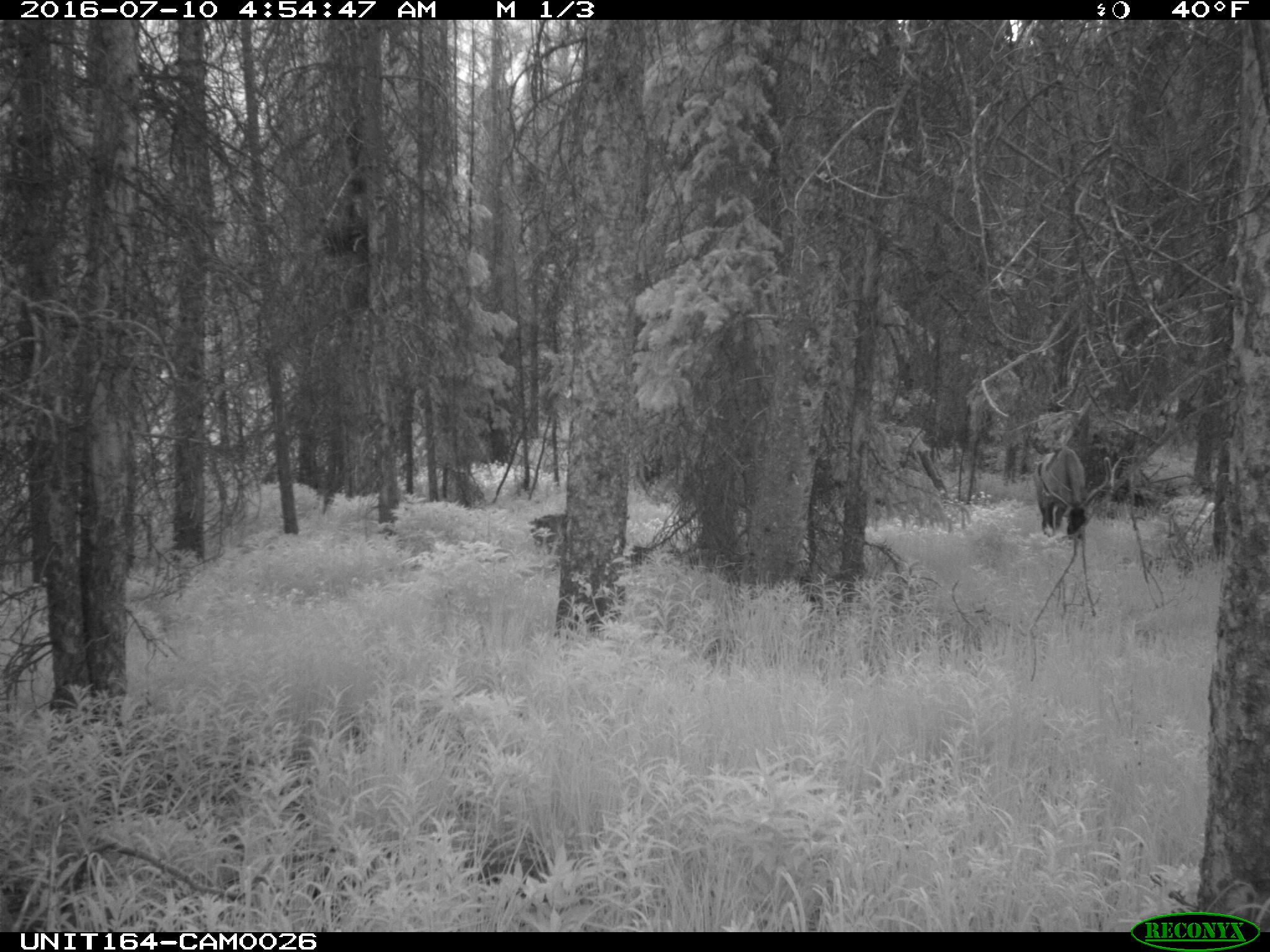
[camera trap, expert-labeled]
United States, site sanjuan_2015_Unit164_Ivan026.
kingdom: Animalia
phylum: Chordata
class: Mammalia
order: Artiodactyla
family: Cervidae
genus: Cervus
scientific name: Cervus elaphus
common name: red deer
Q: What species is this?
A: Cervus elaphus (red deer).